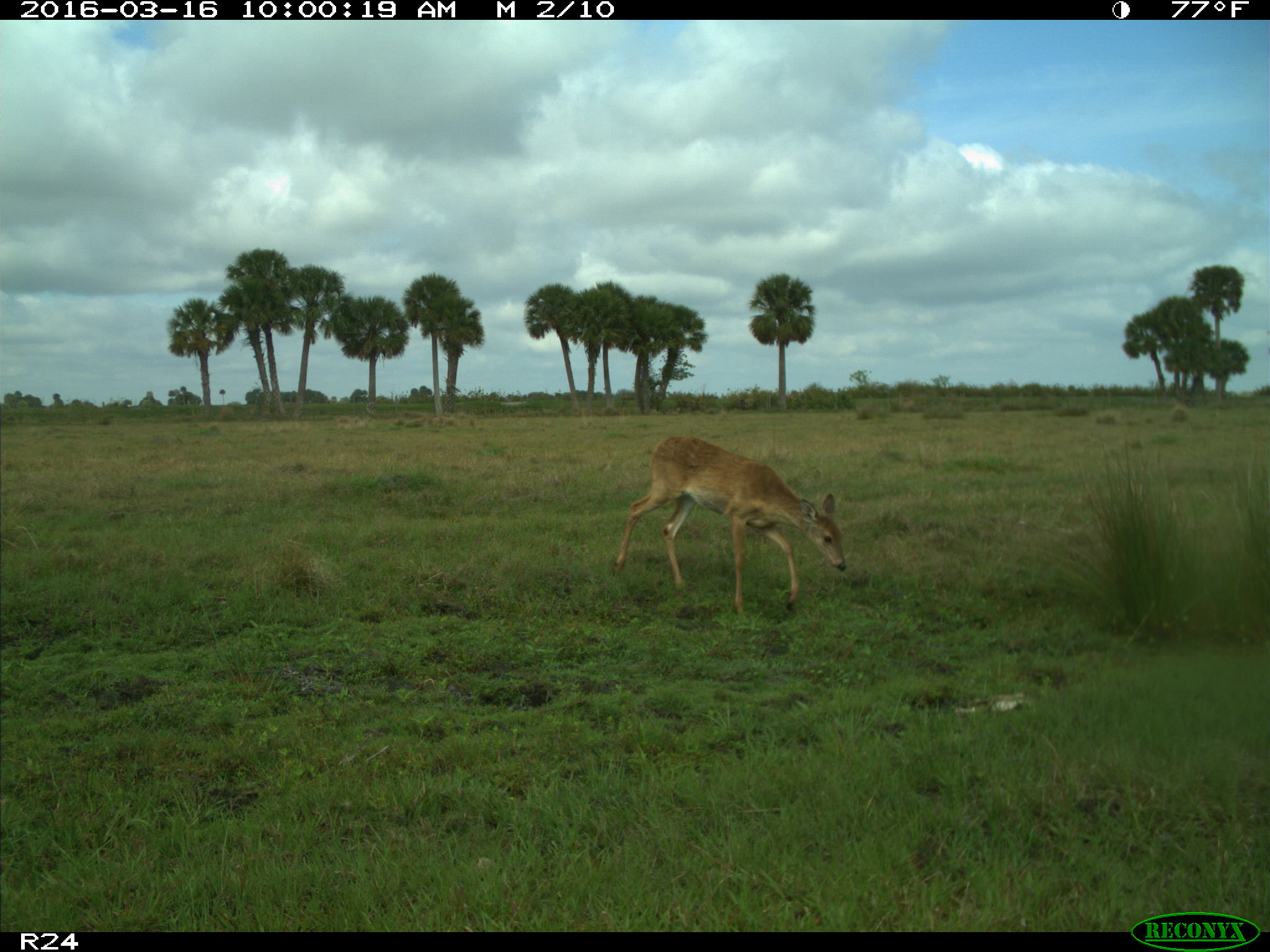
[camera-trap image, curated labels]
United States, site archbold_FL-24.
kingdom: Animalia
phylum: Chordata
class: Mammalia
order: Artiodactyla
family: Cervidae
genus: Odocoileus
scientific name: Odocoileus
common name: deer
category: unidentified deer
Unidentified deer (deer) (Odocoileus).